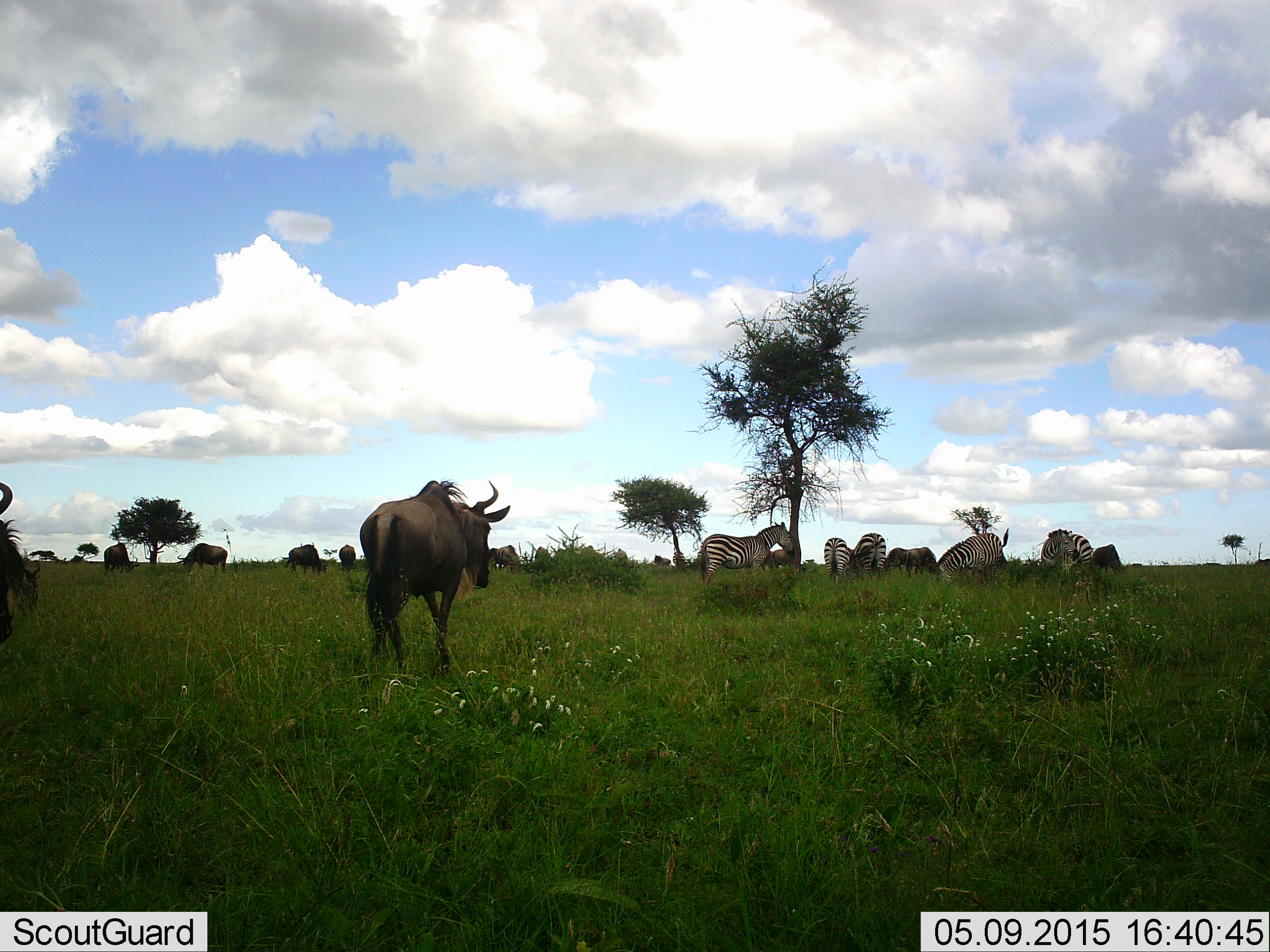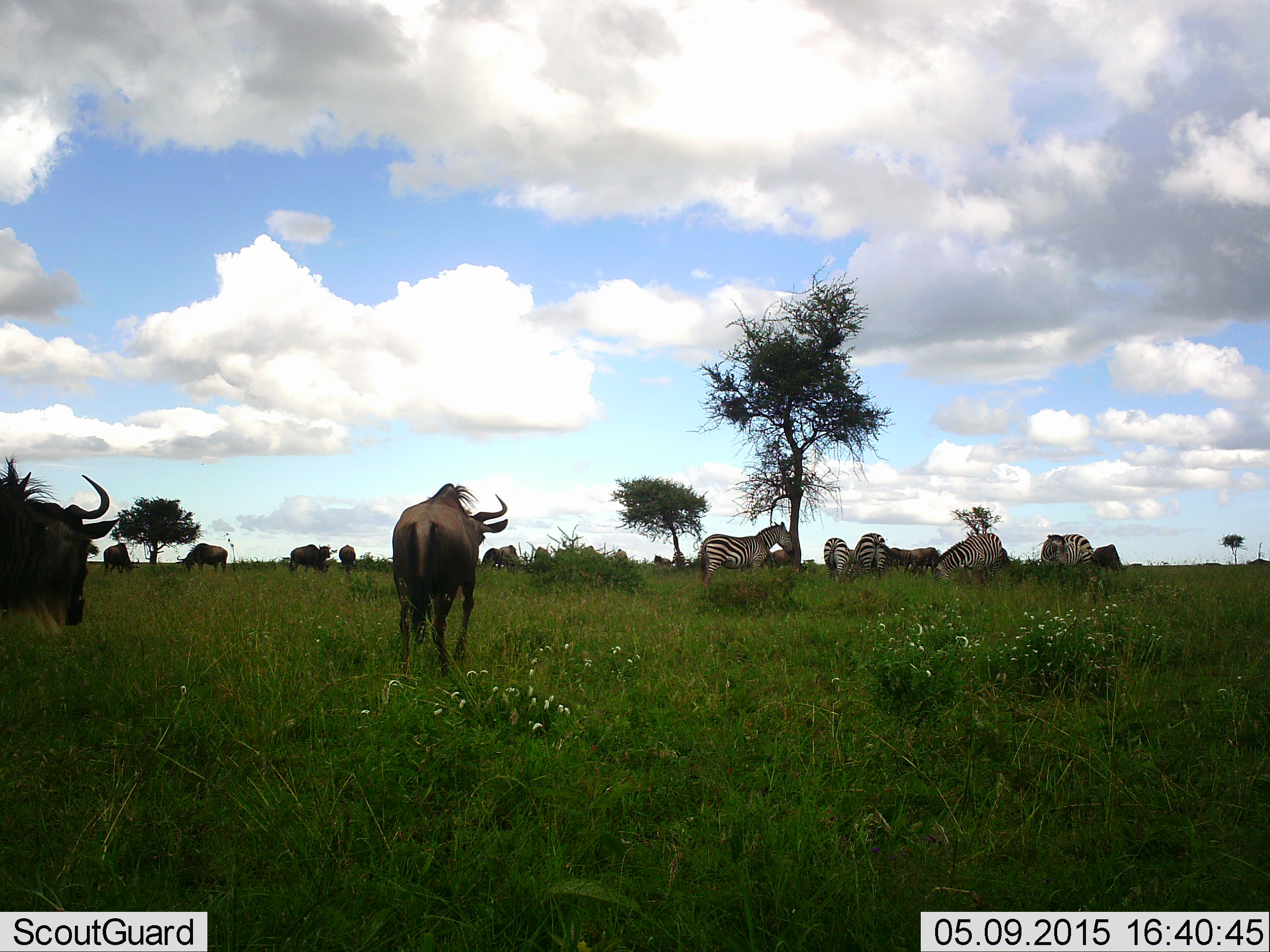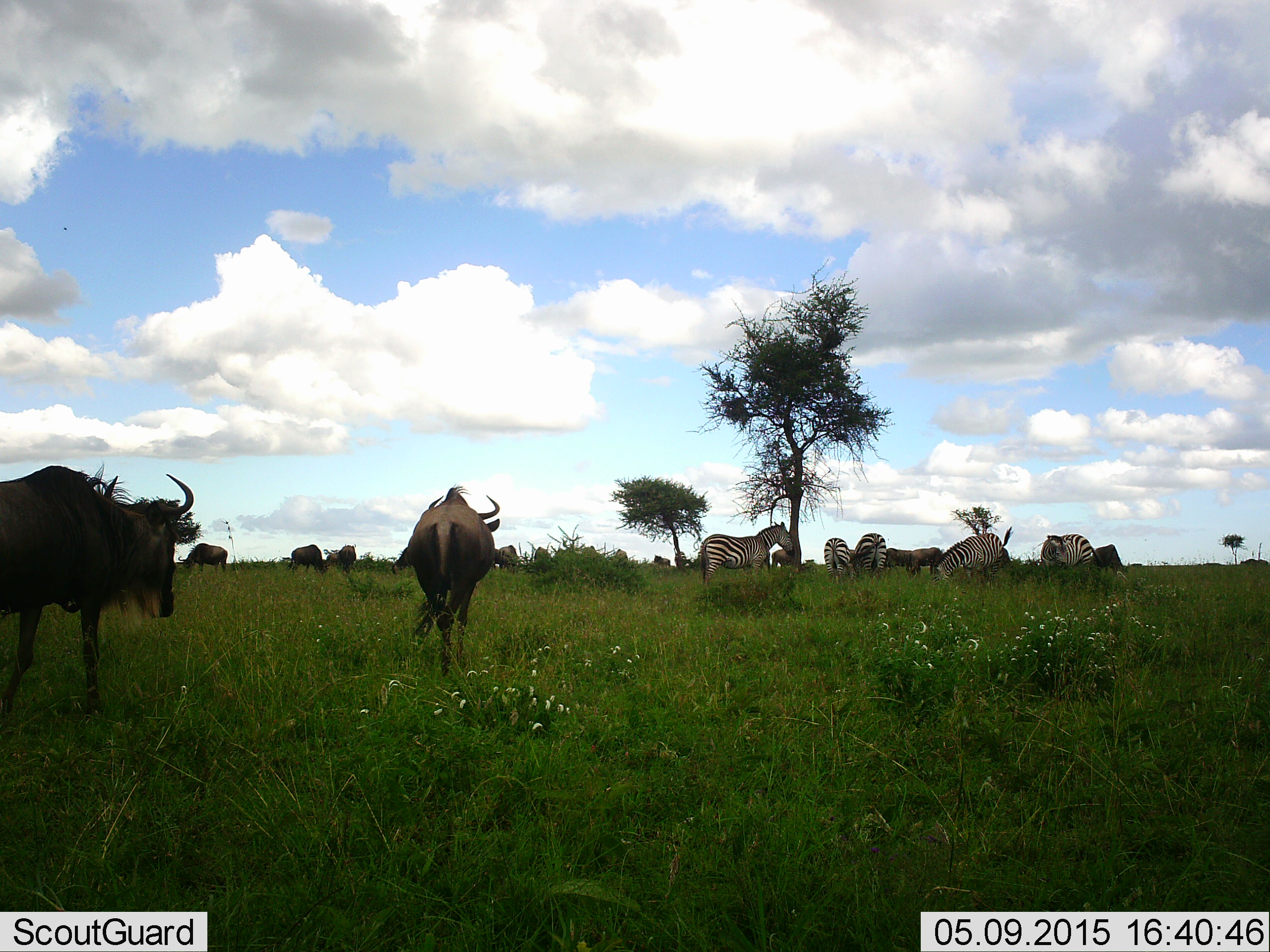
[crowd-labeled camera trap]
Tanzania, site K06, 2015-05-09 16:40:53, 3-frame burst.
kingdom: Animalia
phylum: Chordata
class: Mammalia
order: Artiodactyla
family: Bovidae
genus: Connochaetes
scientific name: Connochaetes taurinus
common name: blue wildebeest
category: wildebeest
Wildebeest (blue wildebeest) (Connochaetes taurinus), count 10. Behavior (volunteer vote fractions): standing 67%, resting 0%, moving 75%, interacting 0%. Young present (vote fraction): 0%. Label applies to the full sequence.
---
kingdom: Animalia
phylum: Chordata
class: Mammalia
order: Perissodactyla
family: Equidae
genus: Equus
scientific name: Equus quagga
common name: plains zebra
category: zebra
Zebra (plains zebra) (Equus quagga), count 6. Behavior (volunteer vote fractions): standing 80%, resting 30%, moving 0%, interacting 0%. Young present (vote fraction): 0%. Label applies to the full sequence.